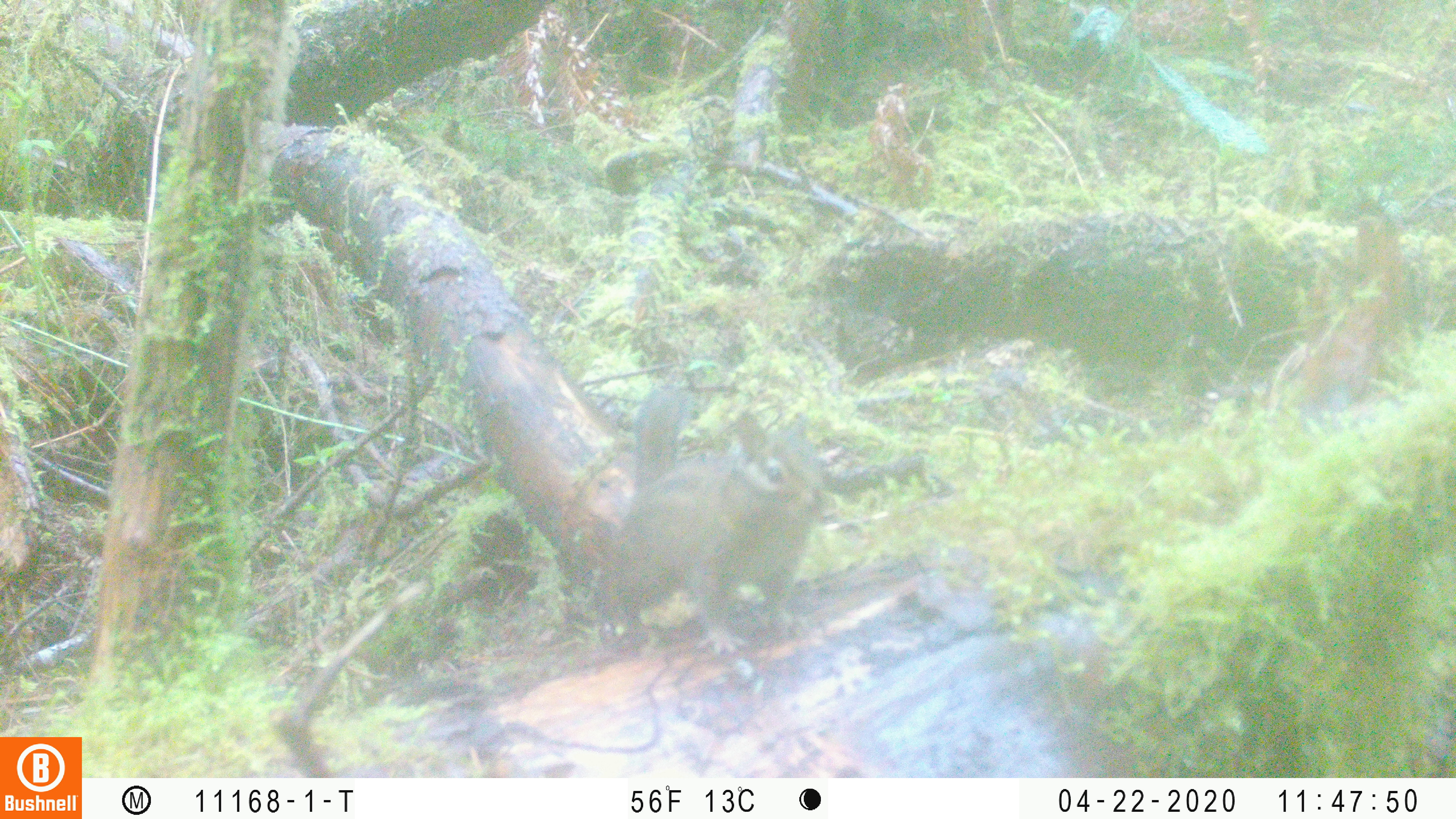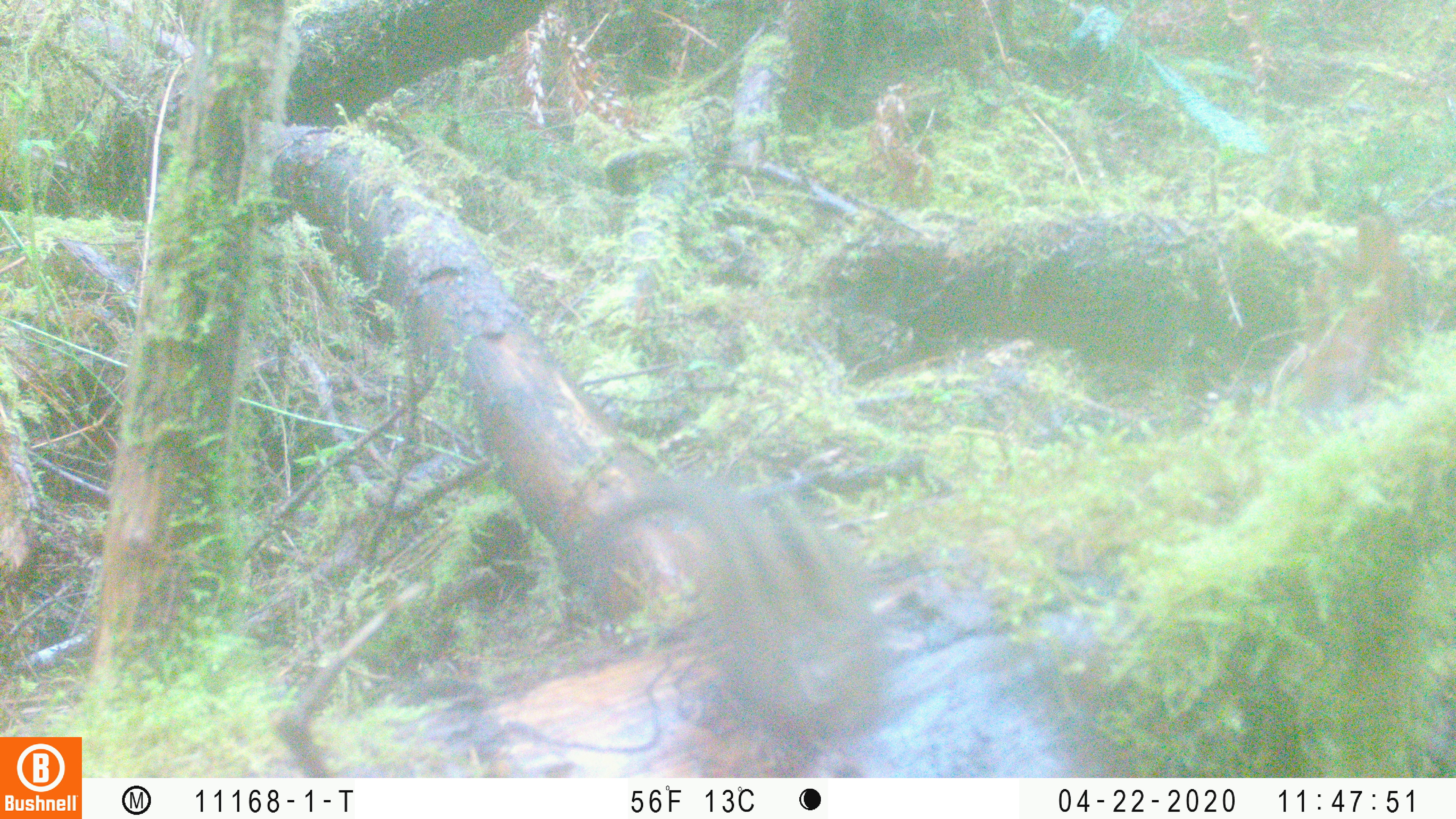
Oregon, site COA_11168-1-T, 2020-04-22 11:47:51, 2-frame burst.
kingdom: Animalia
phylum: Chordata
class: Mammalia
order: Rodentia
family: Sciuridae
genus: Neotamias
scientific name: Neotamias townsendii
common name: townsend's chipmunk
Townsend's chipmunk (Neotamias townsendii).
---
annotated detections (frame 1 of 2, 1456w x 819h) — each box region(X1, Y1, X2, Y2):
townsend's chipmunk: region(588, 372, 840, 656)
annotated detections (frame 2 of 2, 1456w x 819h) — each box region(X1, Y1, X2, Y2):
townsend's chipmunk: region(571, 450, 909, 755)